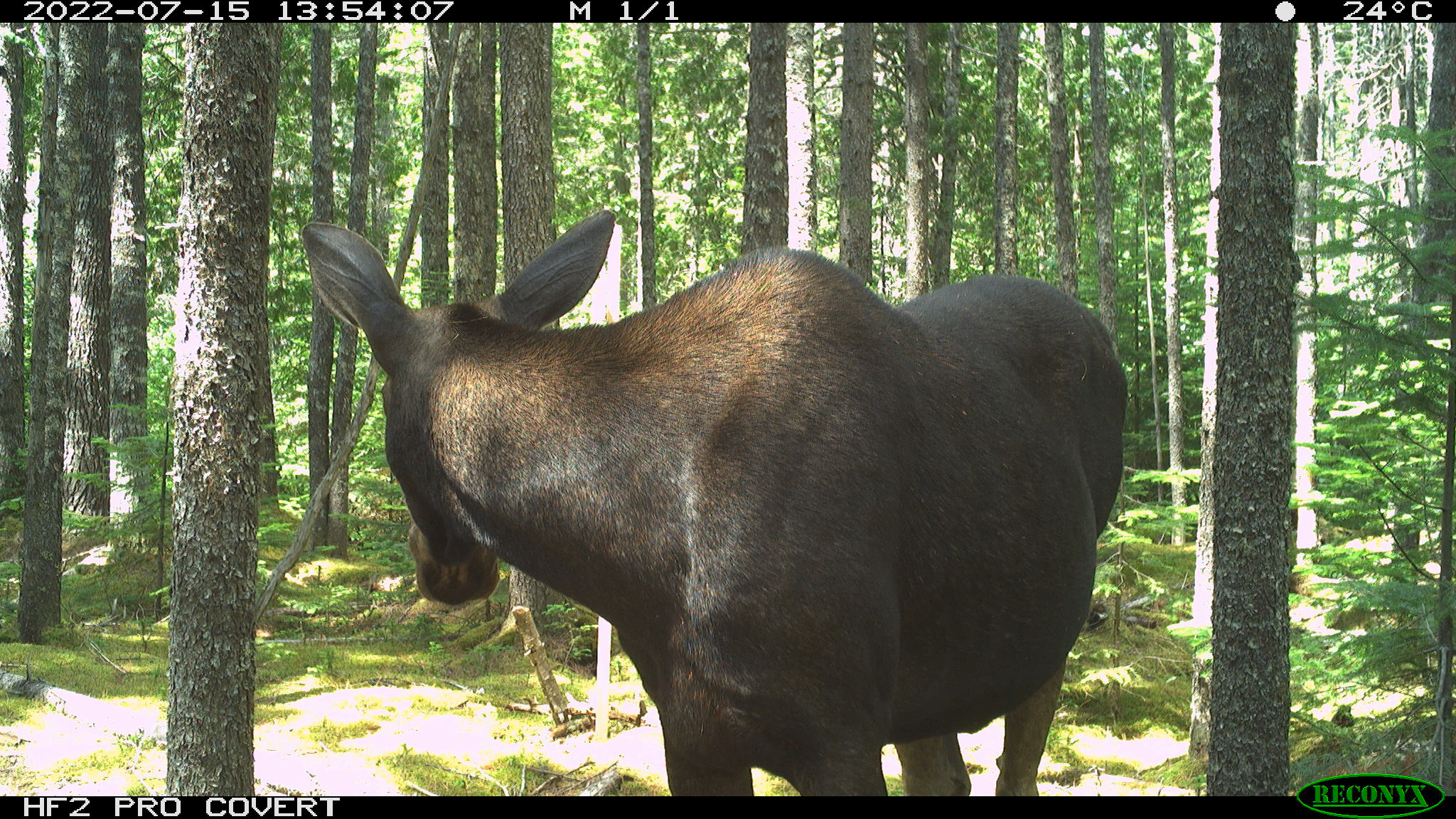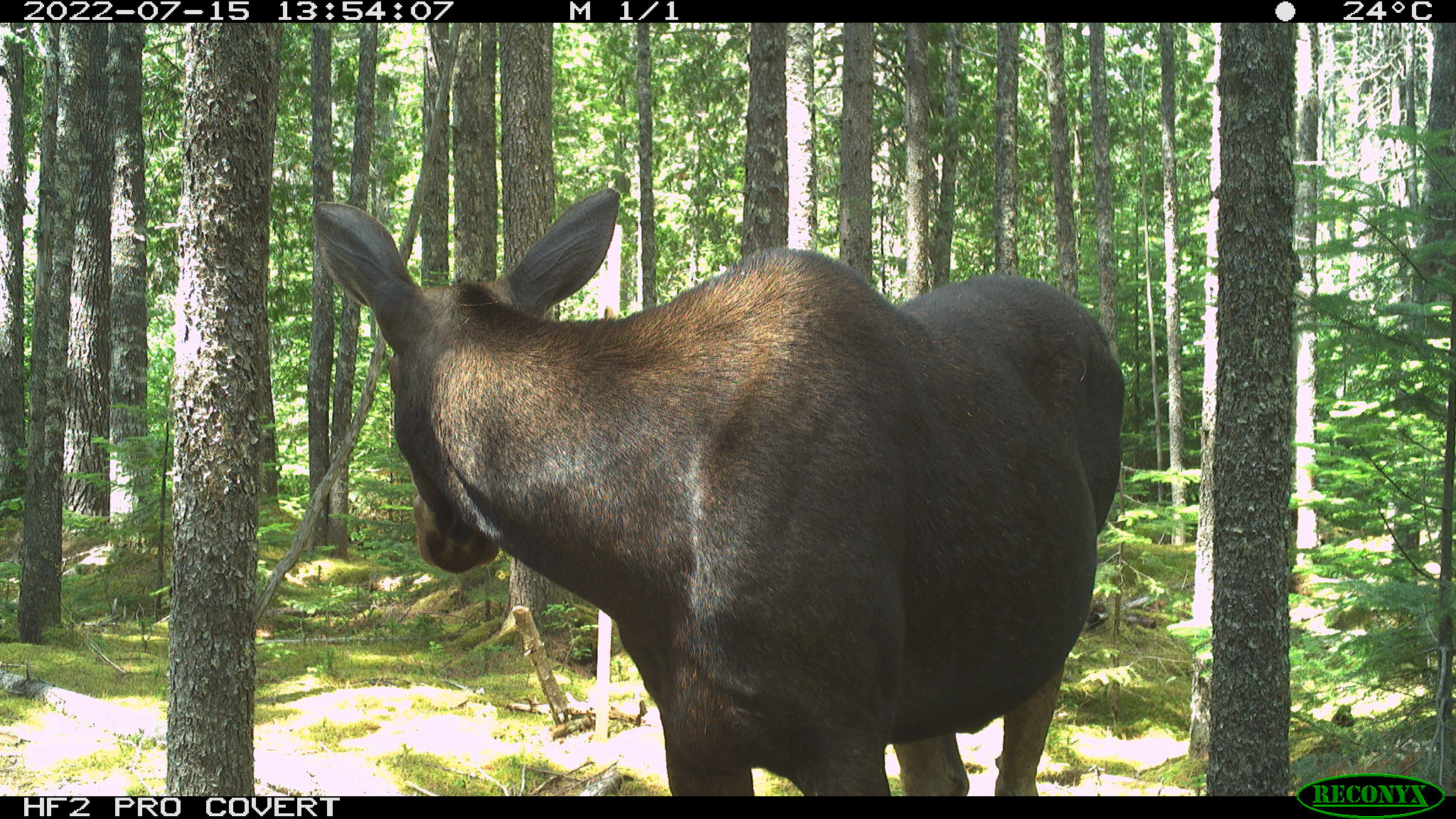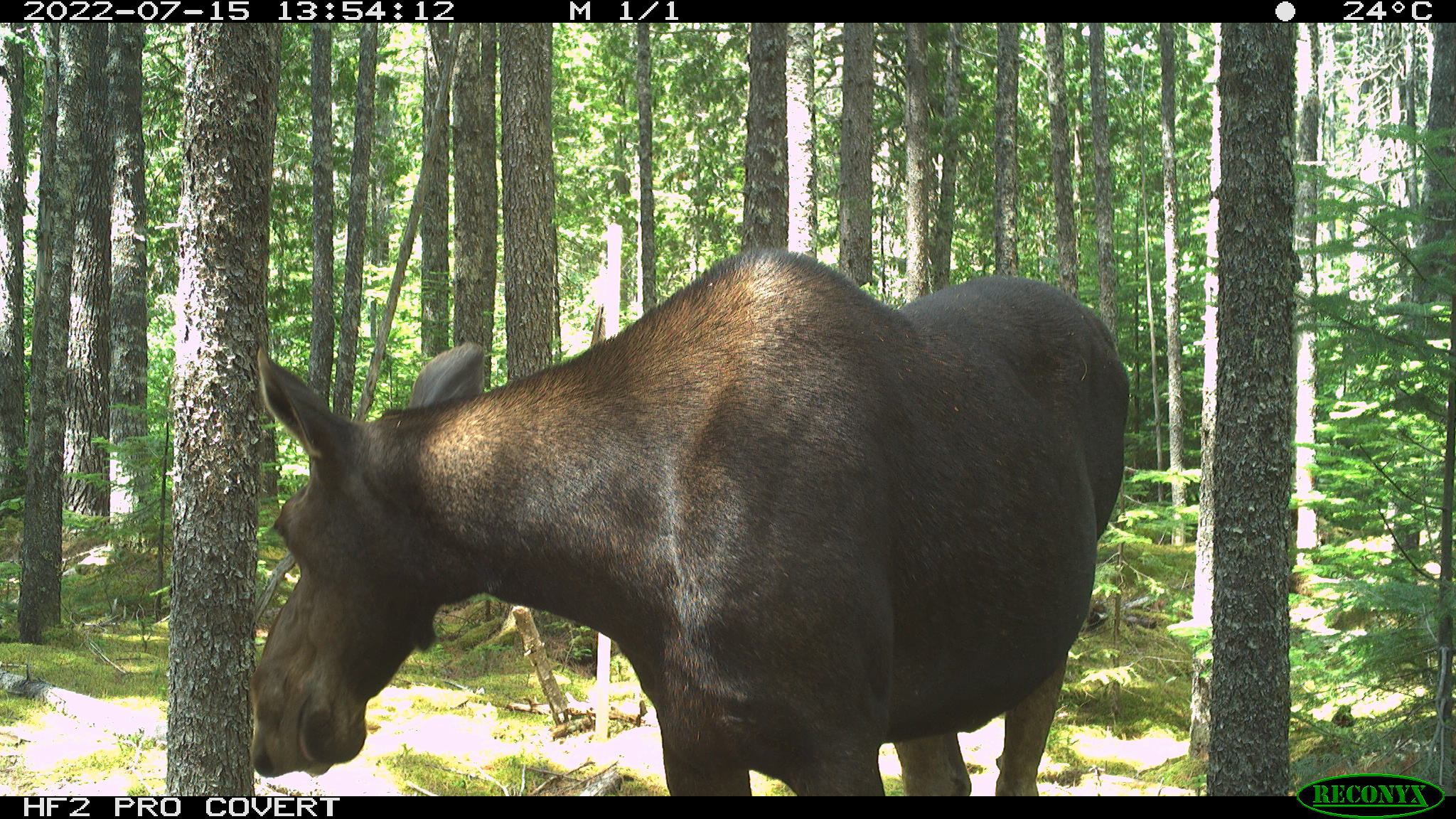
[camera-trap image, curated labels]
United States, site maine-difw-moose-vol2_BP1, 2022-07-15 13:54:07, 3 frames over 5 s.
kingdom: Animalia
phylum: Chordata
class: Mammalia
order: Artiodactyla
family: Cervidae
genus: Alces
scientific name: Alces alces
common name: moose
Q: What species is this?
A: Moose (Alces alces).